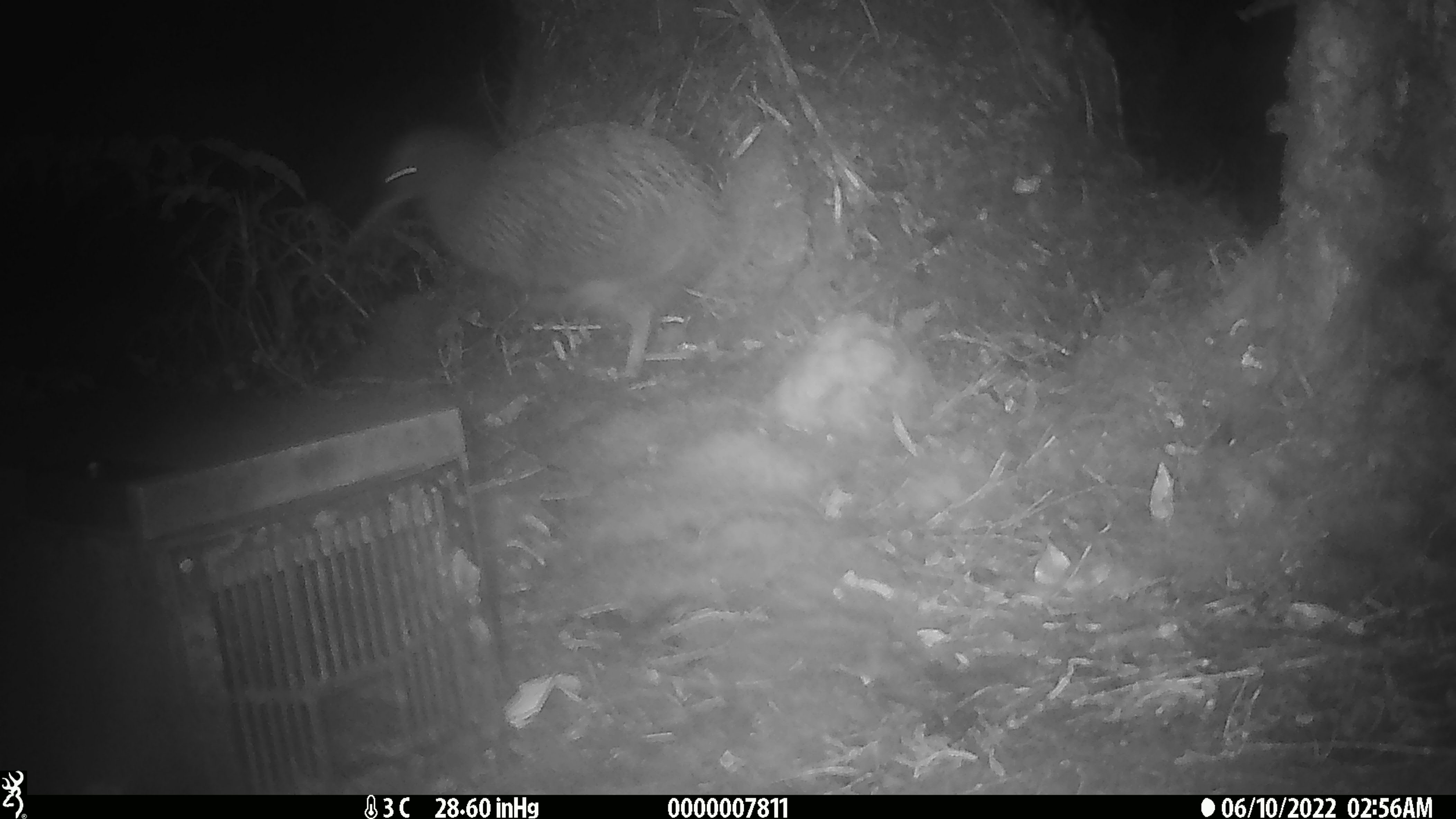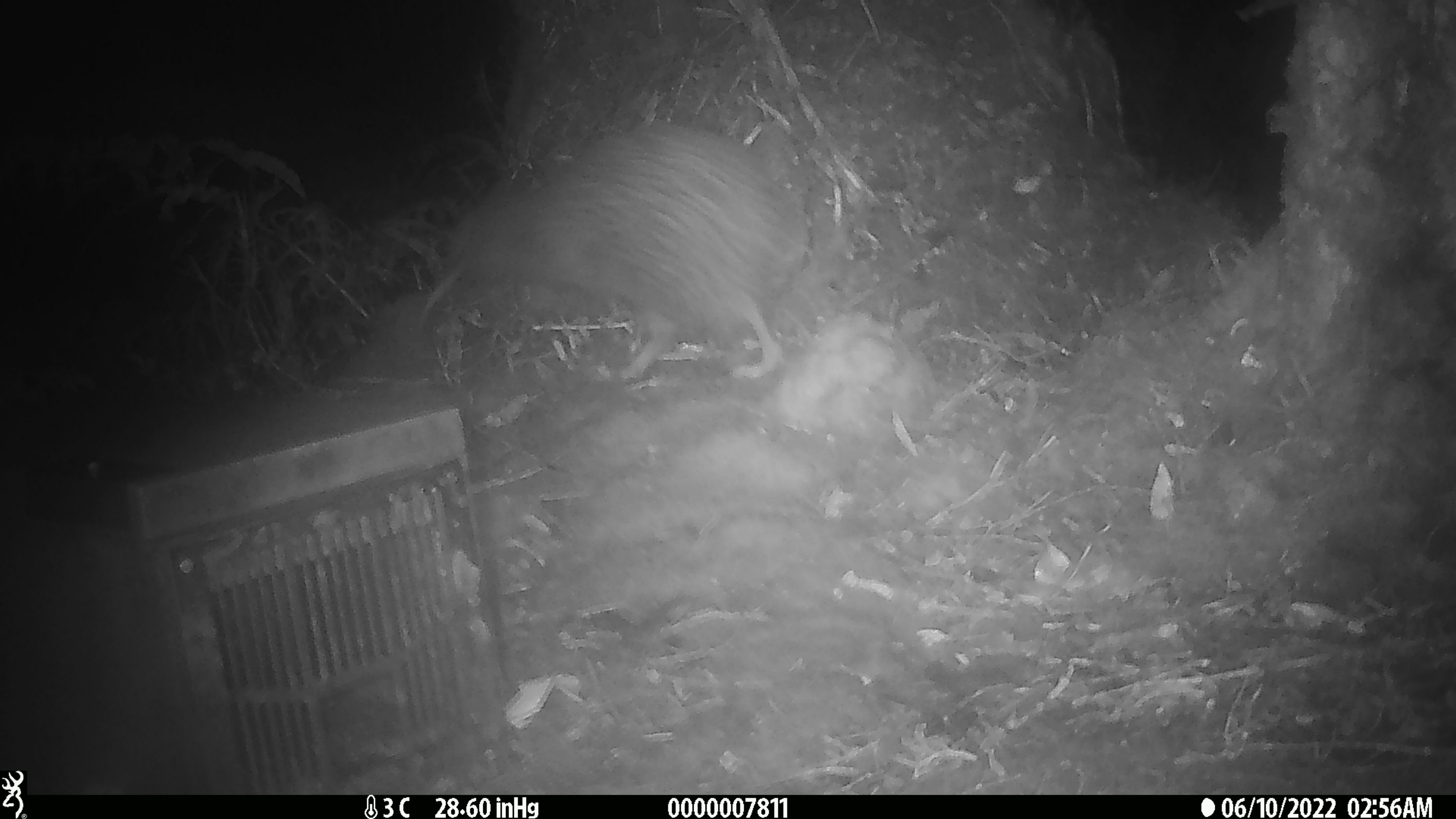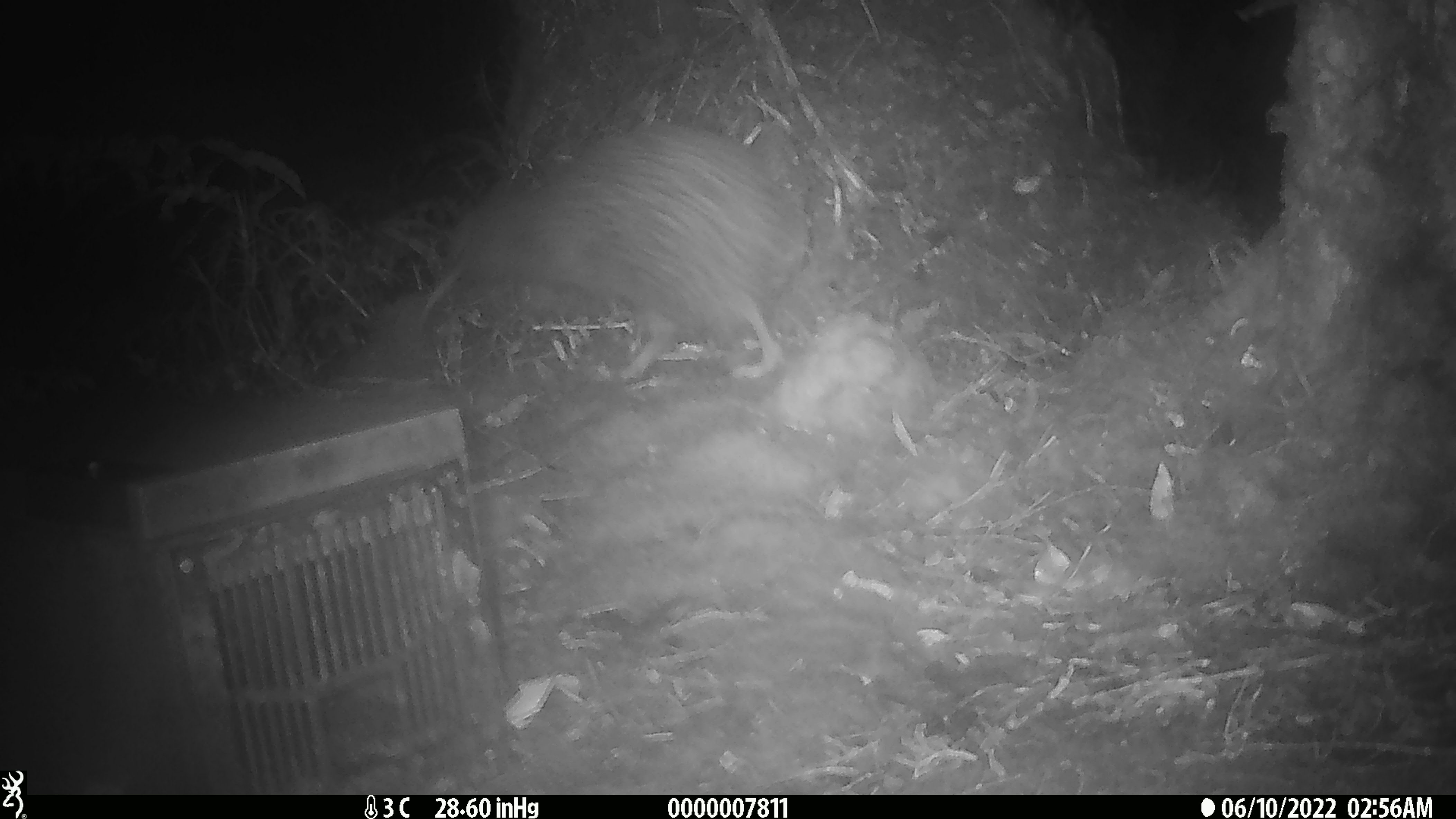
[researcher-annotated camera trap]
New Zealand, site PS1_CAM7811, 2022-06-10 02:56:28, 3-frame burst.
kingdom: Animalia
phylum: Chordata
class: Aves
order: Apterygiformes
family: Apterygidae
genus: Apteryx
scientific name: Apteryx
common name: kiwi